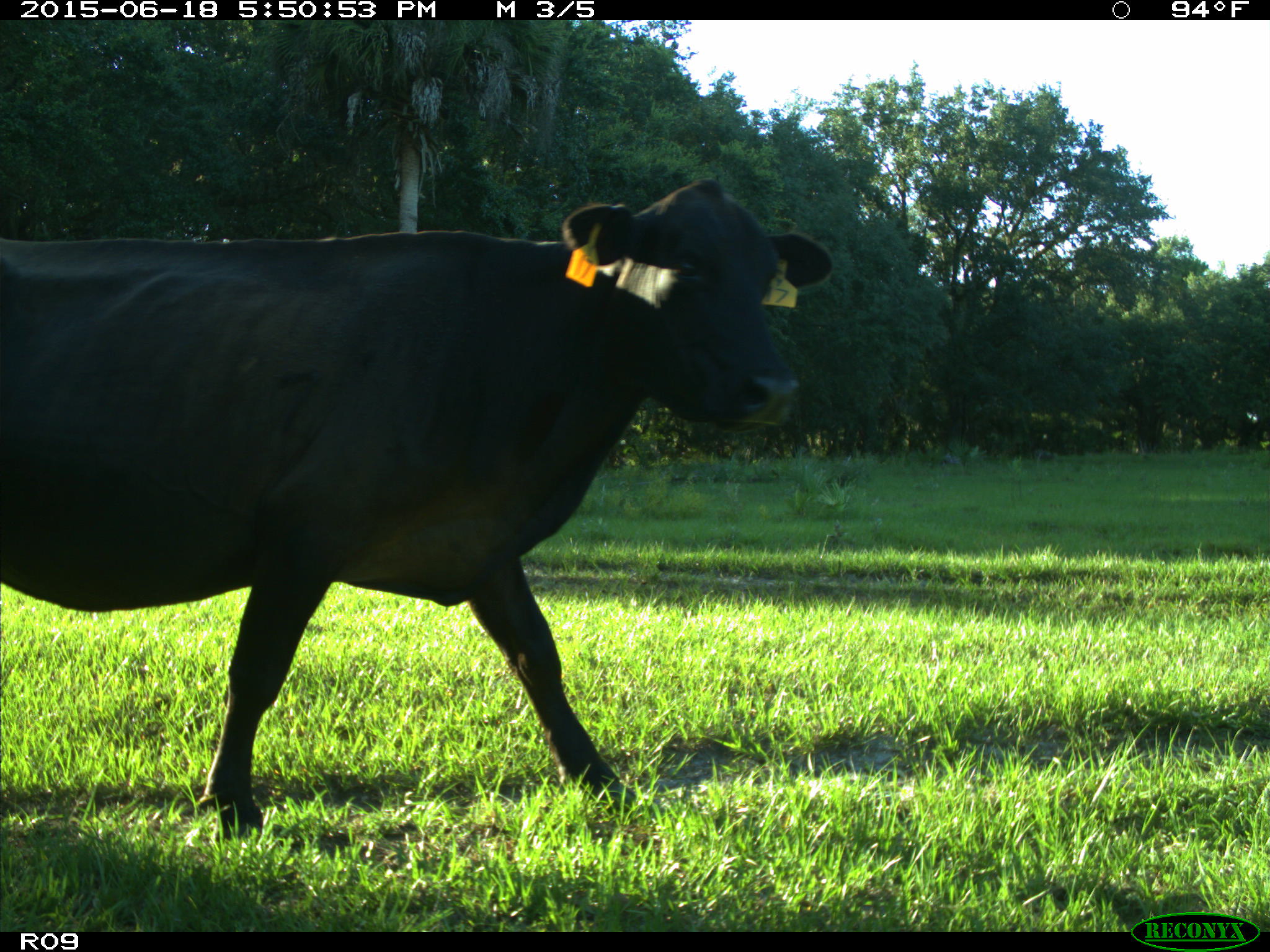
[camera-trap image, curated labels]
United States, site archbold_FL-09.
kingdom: Animalia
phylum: Chordata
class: Mammalia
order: Artiodactyla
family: Bovidae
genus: Bos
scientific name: Bos taurus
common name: domestic cow